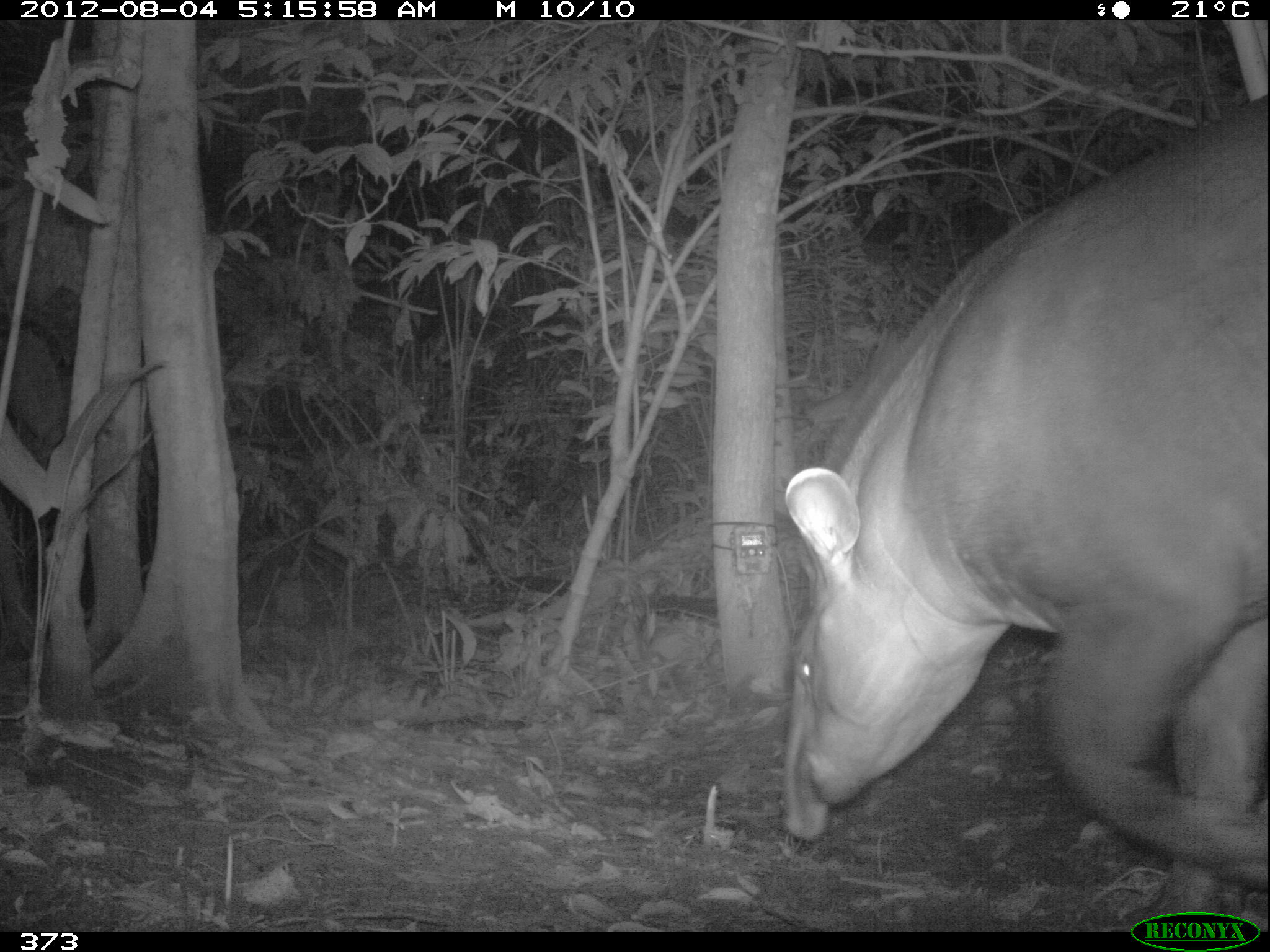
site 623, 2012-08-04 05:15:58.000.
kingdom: Animalia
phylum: Chordata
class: Mammalia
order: Perissodactyla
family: Tapiridae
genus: Tapirus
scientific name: Tapirus terrestris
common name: south american tapir